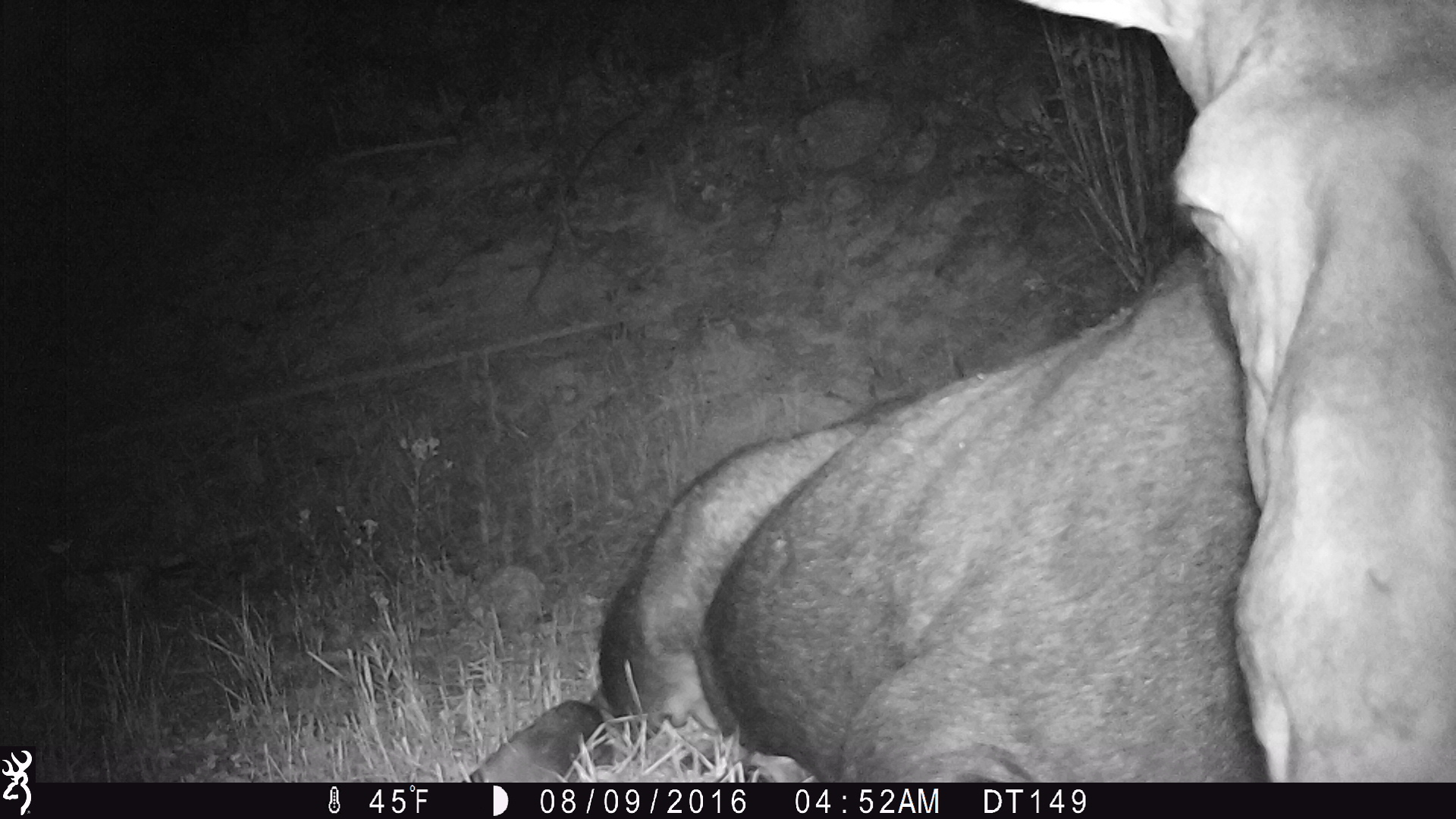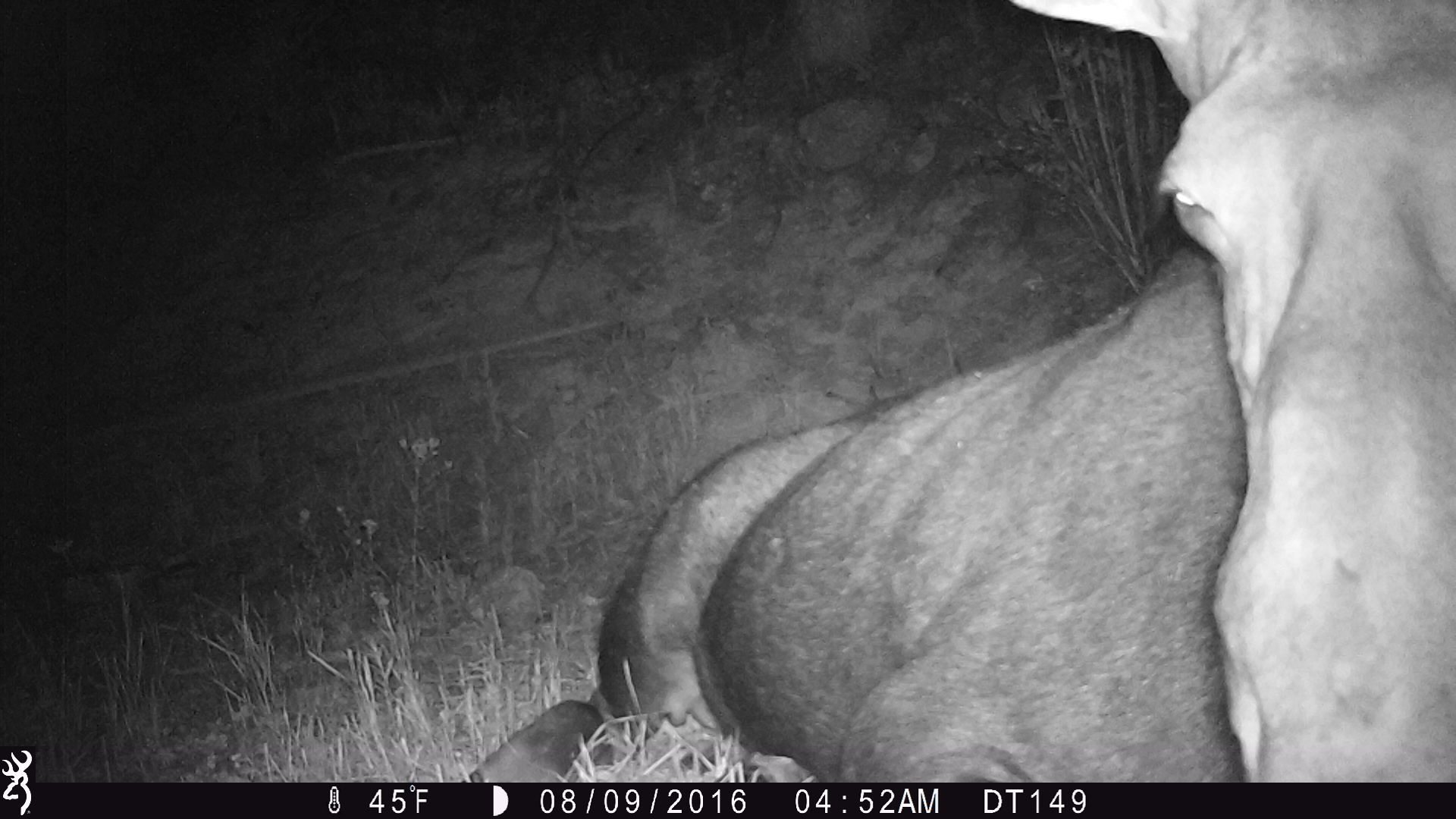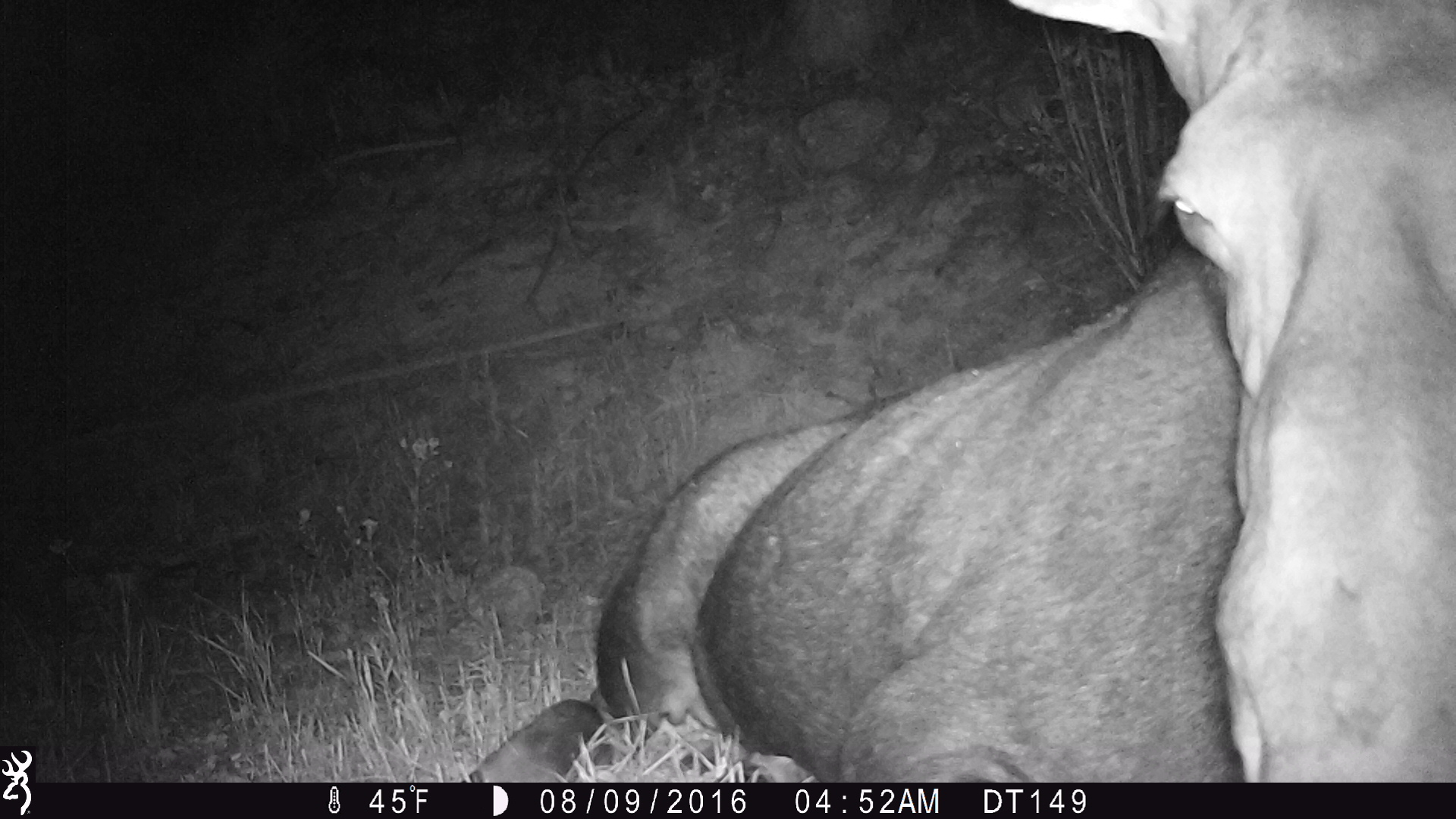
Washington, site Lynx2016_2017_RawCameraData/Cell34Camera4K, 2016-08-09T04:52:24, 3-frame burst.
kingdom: Animalia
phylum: Chordata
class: Mammalia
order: Artiodactyla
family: Cervidae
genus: Alces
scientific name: Alces alces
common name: moose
Alces alces (moose). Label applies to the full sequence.